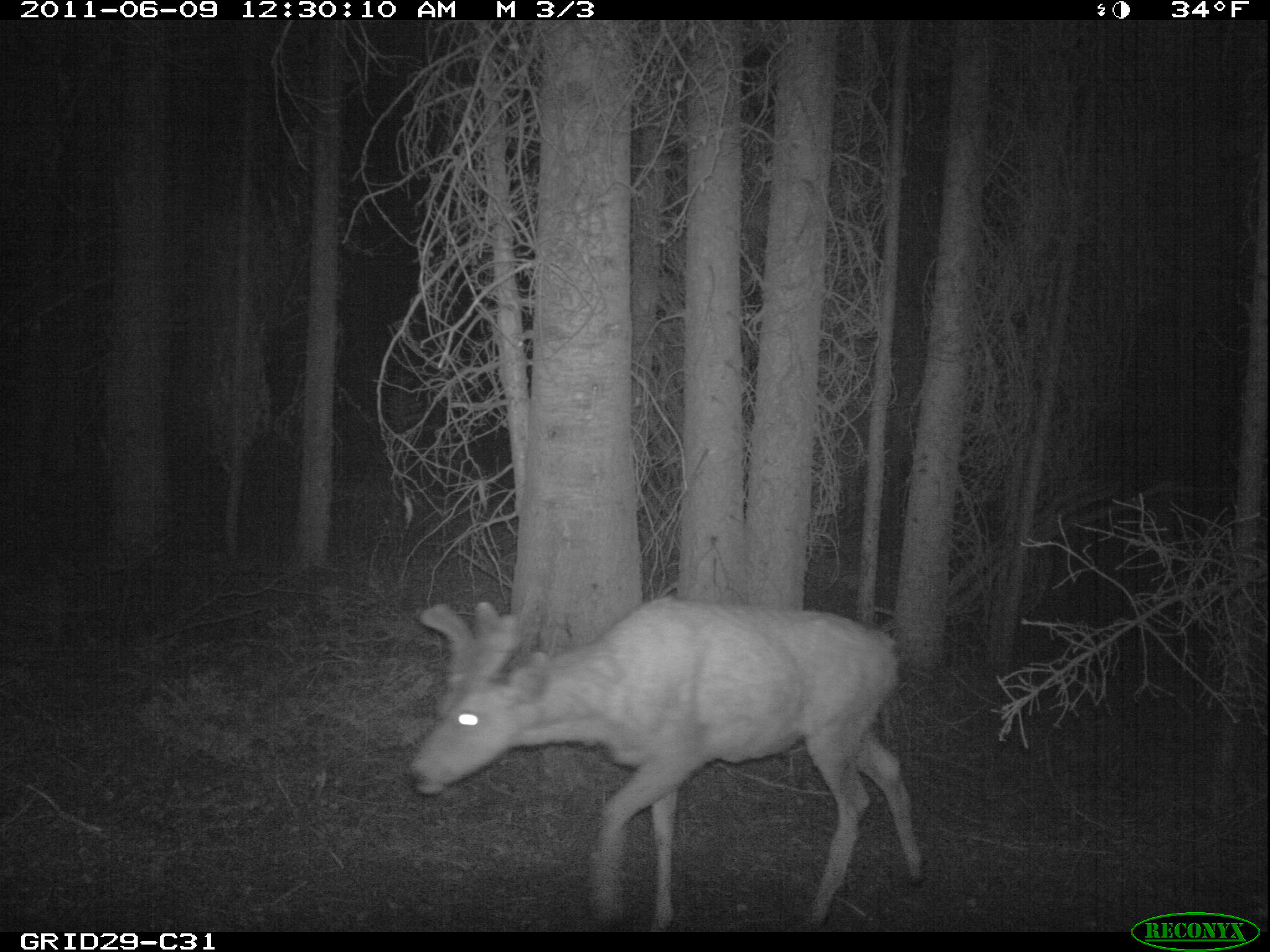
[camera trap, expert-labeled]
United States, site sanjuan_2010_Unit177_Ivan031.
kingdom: Animalia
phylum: Chordata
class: Mammalia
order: Artiodactyla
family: Cervidae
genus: Odocoileus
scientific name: Odocoileus hemionus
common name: mule deer